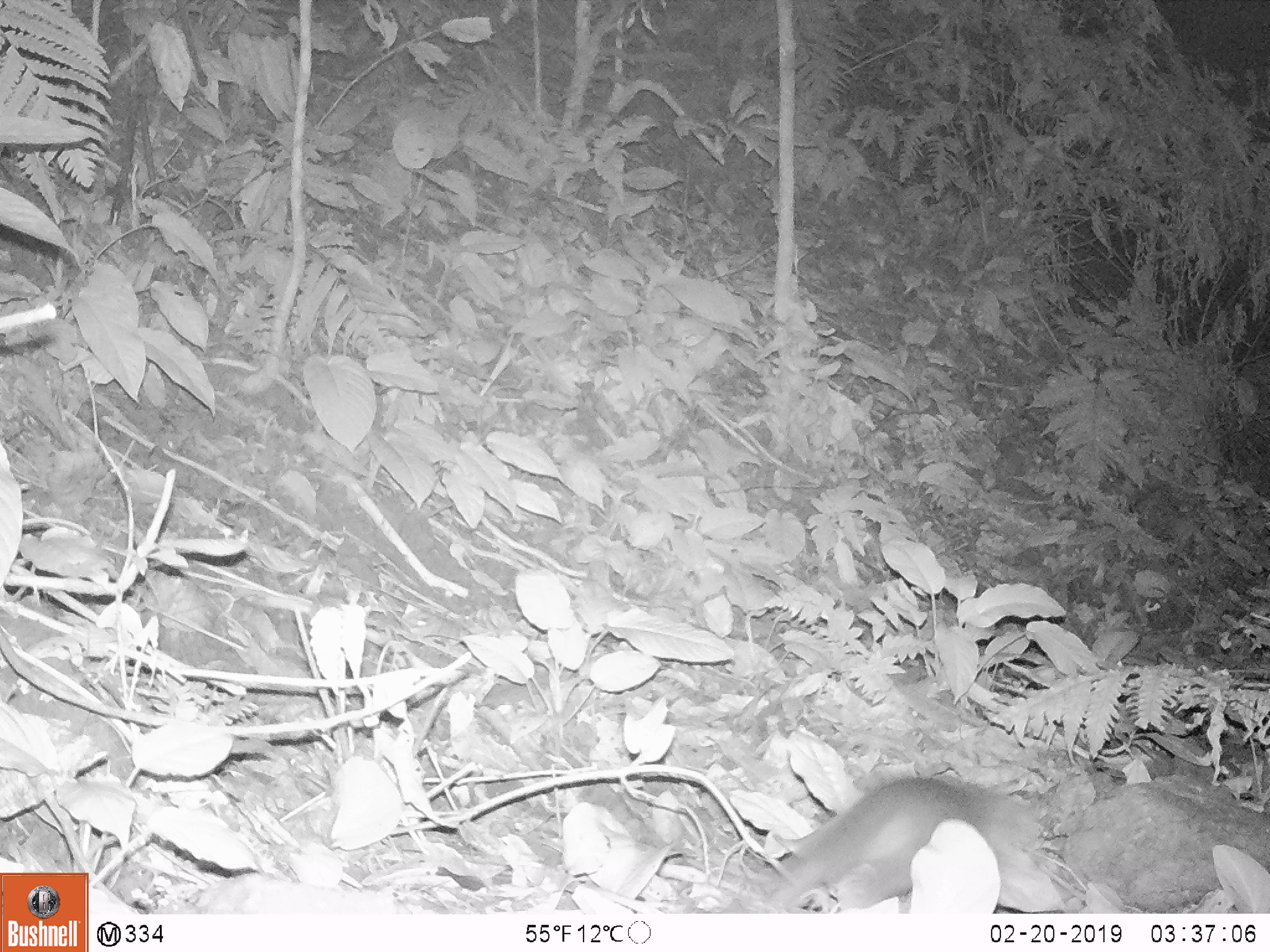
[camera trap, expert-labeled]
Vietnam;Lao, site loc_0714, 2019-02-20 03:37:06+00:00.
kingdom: Animalia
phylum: Chordata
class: Mammalia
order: Carnivora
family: Mustelidae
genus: Melogale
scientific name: Melogale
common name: ferret badger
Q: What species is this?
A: Ferret badger (Melogale).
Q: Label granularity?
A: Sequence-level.